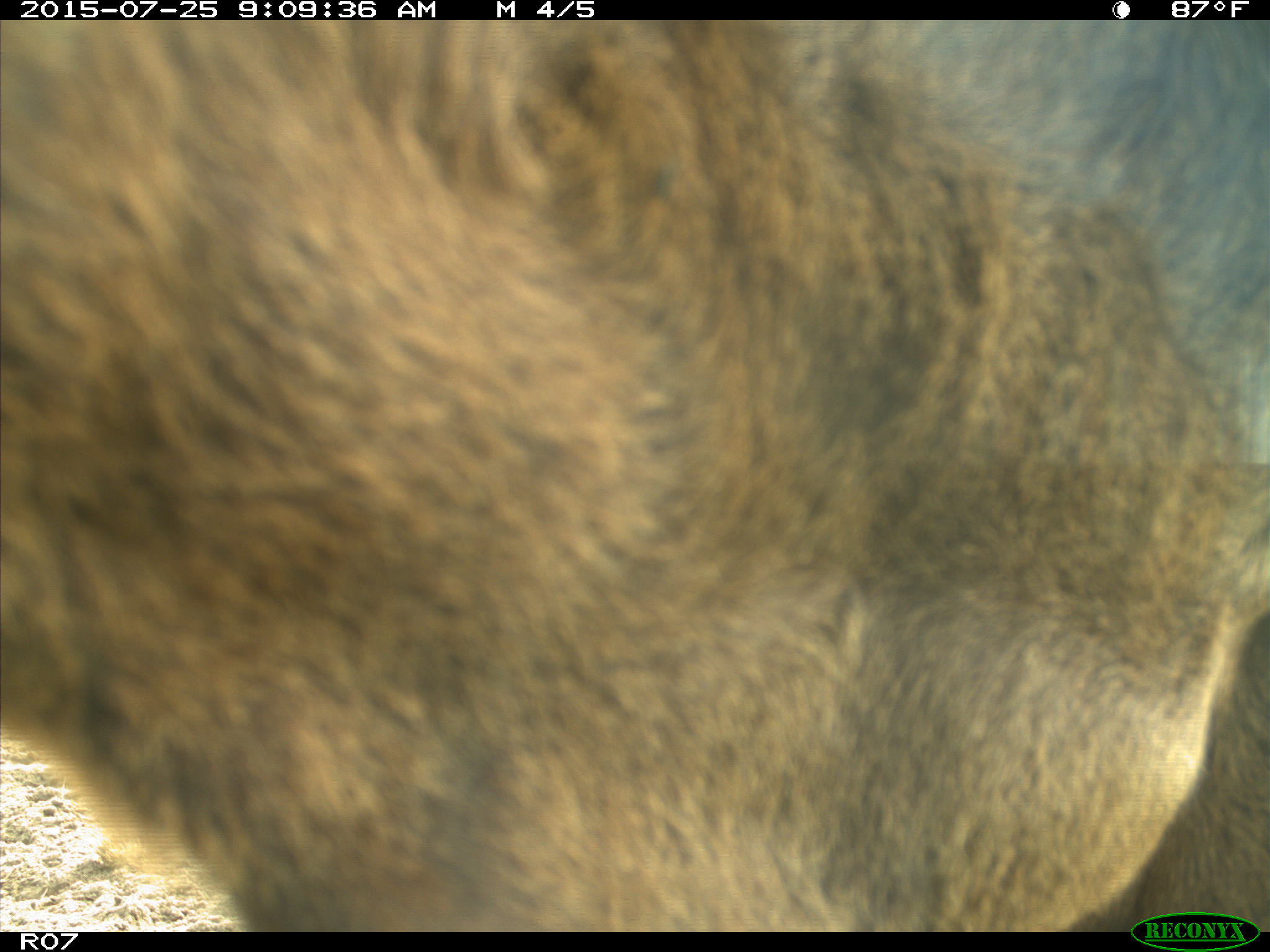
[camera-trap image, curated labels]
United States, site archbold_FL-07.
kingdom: Animalia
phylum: Chordata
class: Mammalia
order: Artiodactyla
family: Bovidae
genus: Bos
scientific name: Bos taurus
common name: domestic cow